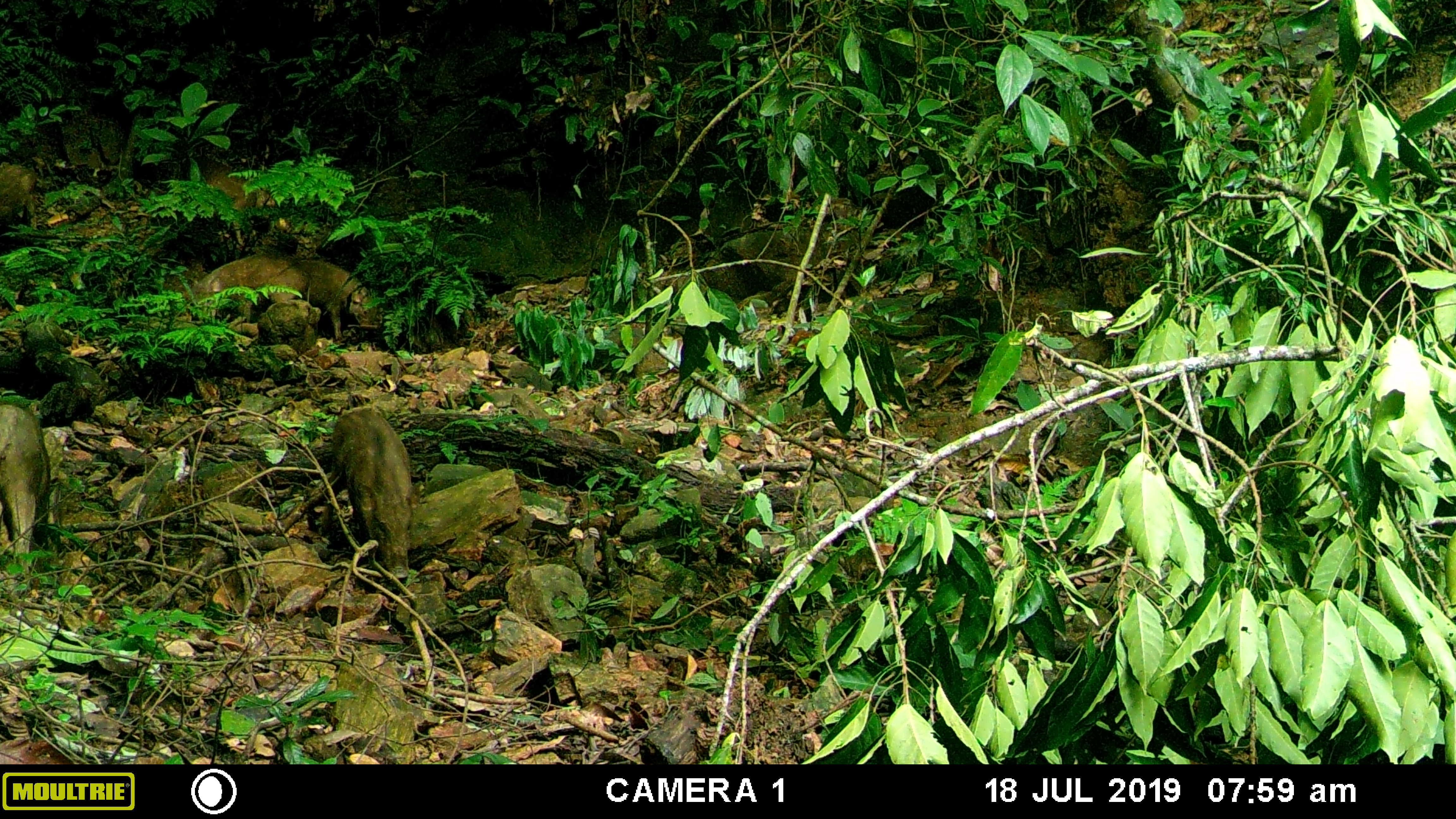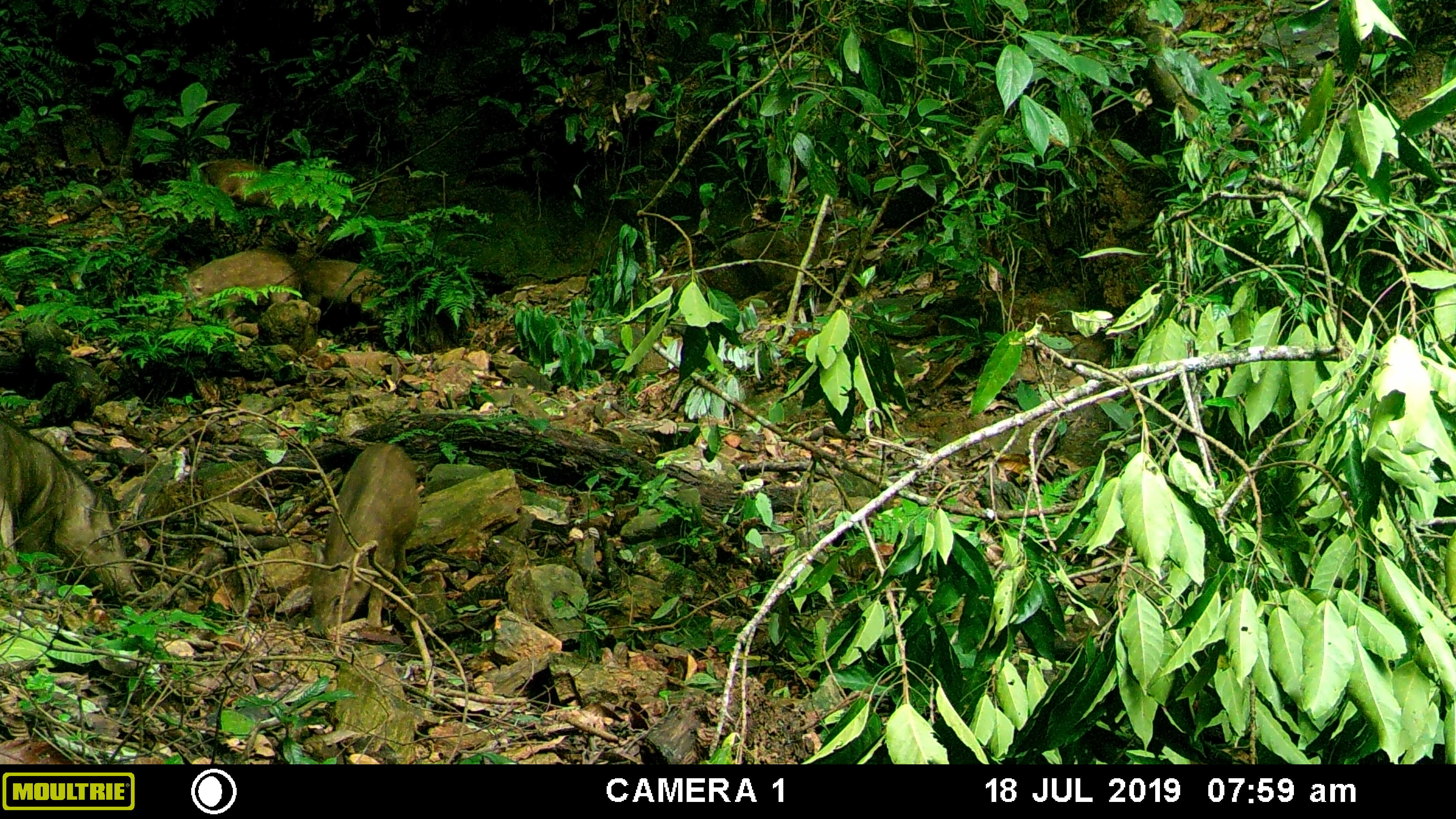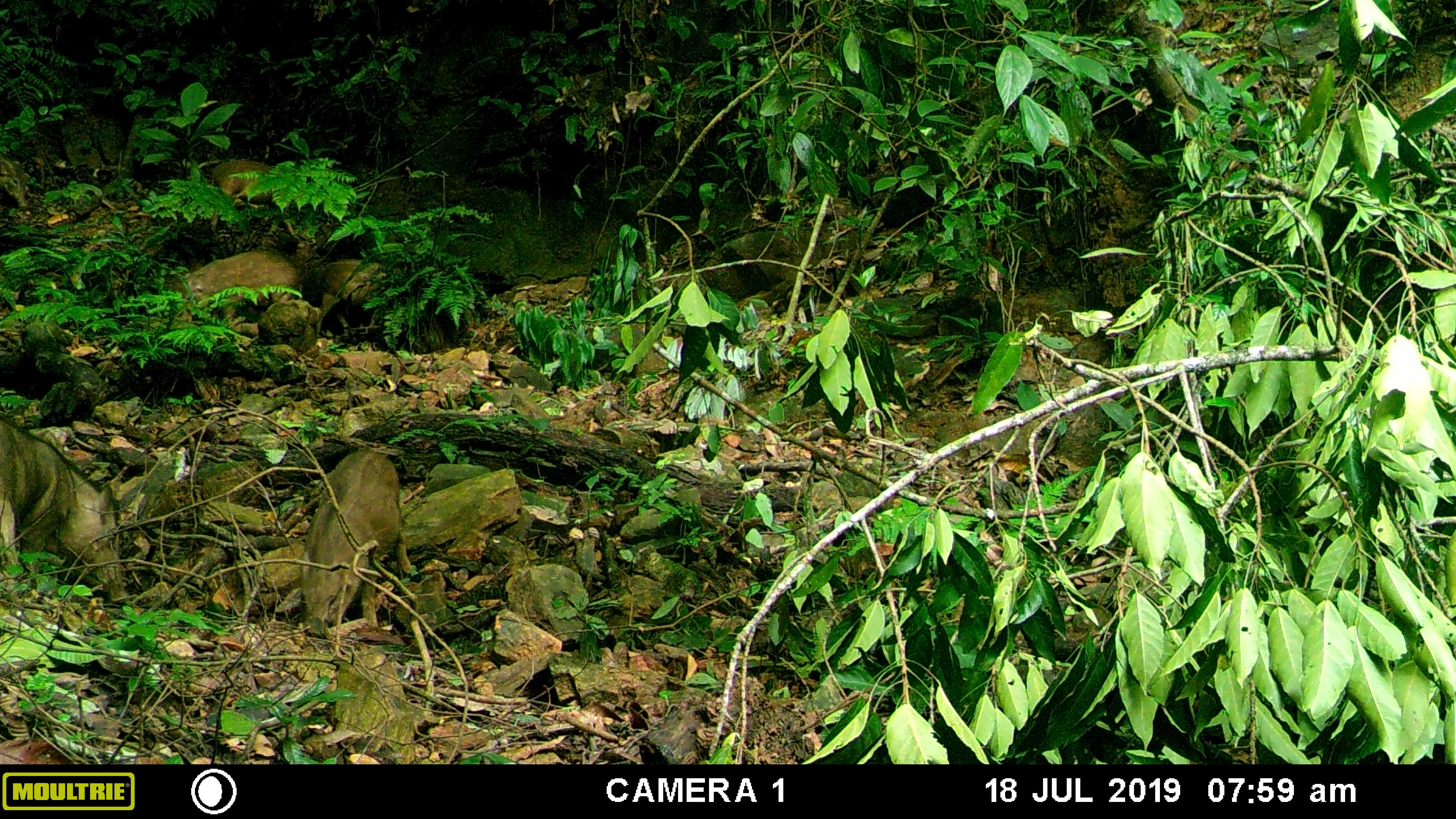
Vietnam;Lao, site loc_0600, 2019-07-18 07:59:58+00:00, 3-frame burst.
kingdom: Animalia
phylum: Chordata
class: Mammalia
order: Artiodactyla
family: Suidae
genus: Sus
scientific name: Sus scrofa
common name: eurasian wild pig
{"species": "eurasian wild pig (Sus scrofa)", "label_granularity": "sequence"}